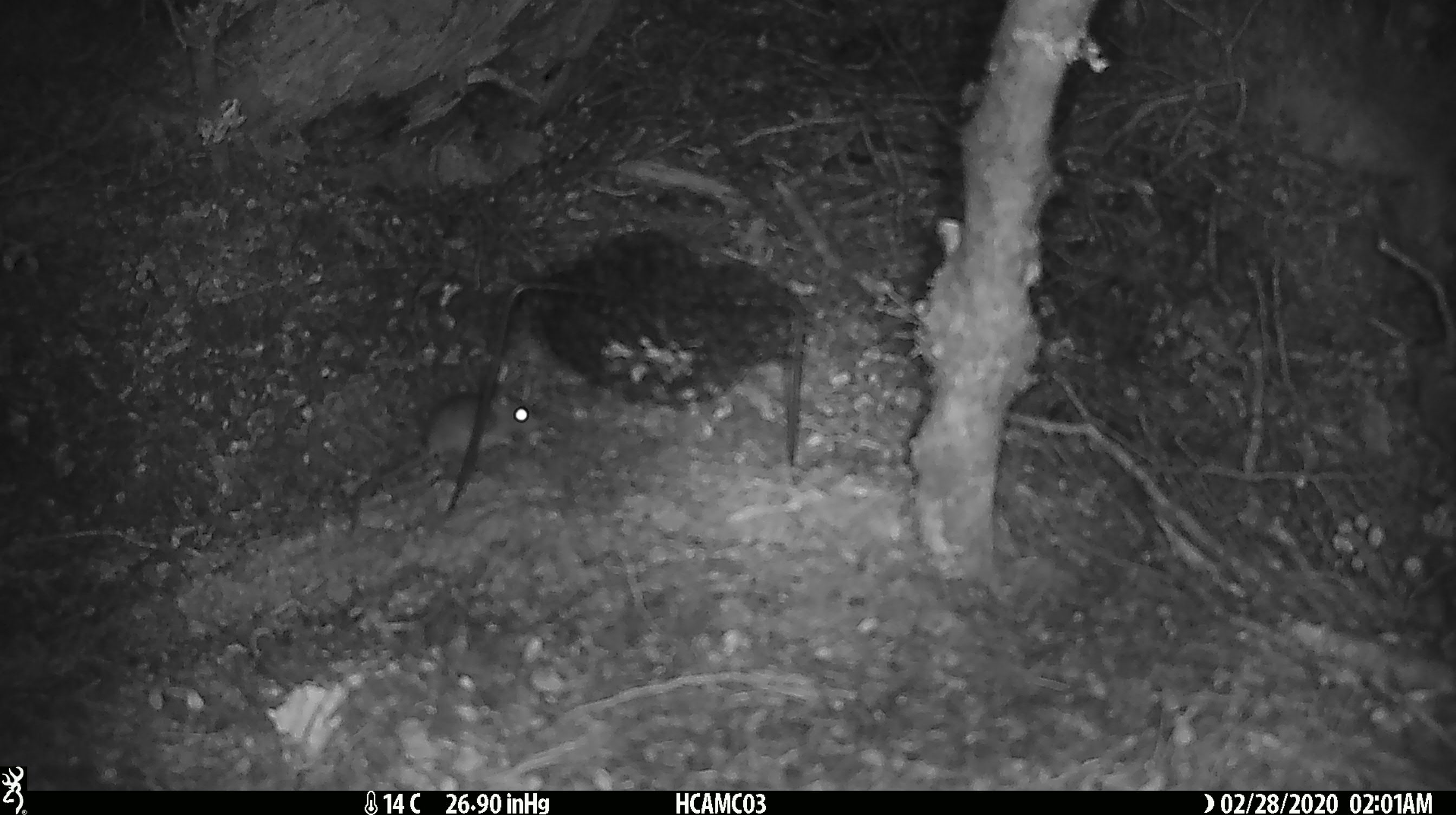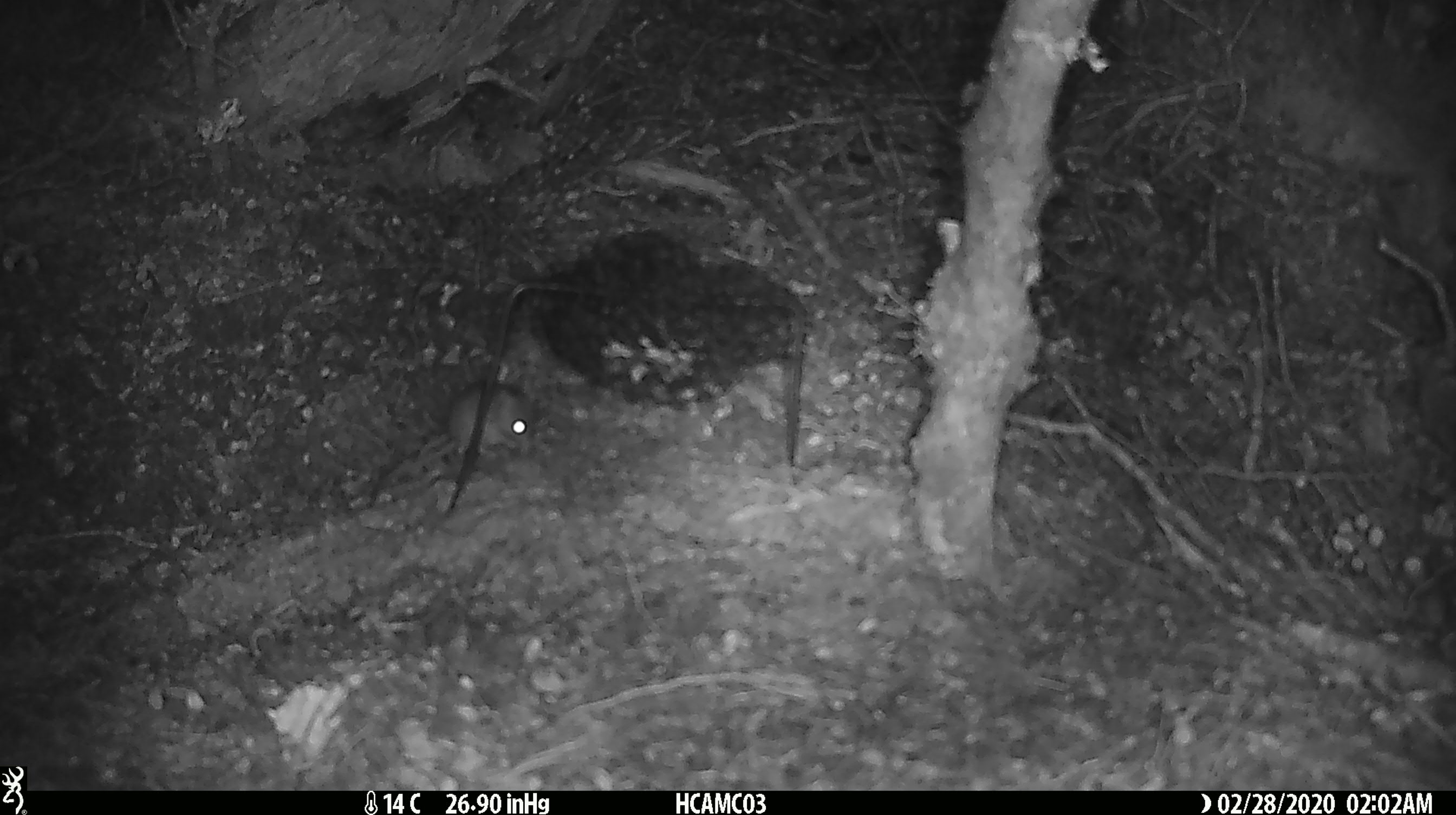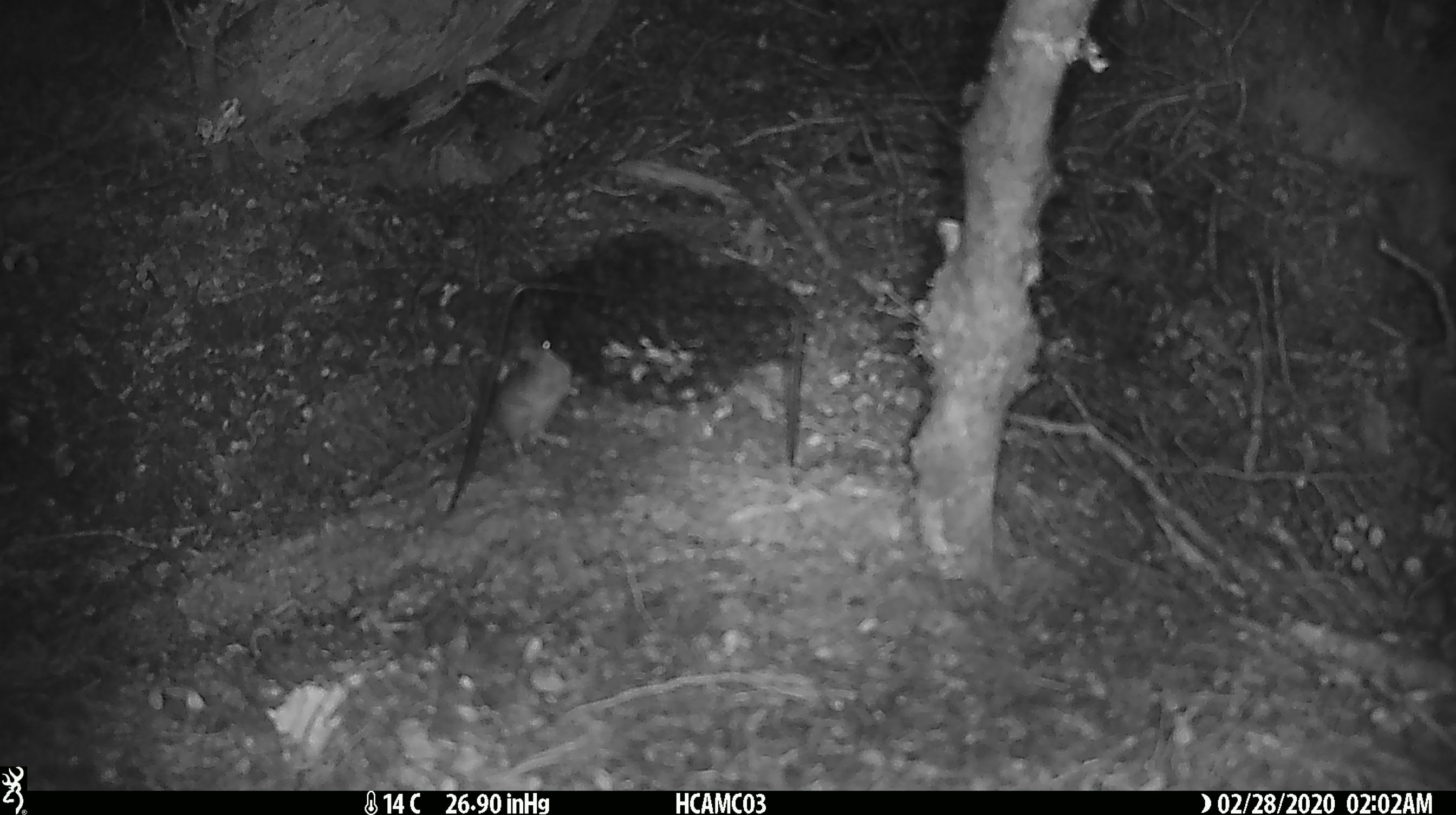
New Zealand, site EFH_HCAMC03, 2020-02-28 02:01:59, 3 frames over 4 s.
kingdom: Animalia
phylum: Chordata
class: Mammalia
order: Rodentia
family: Muridae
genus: Mus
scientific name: Mus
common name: mouse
Mouse (Mus).